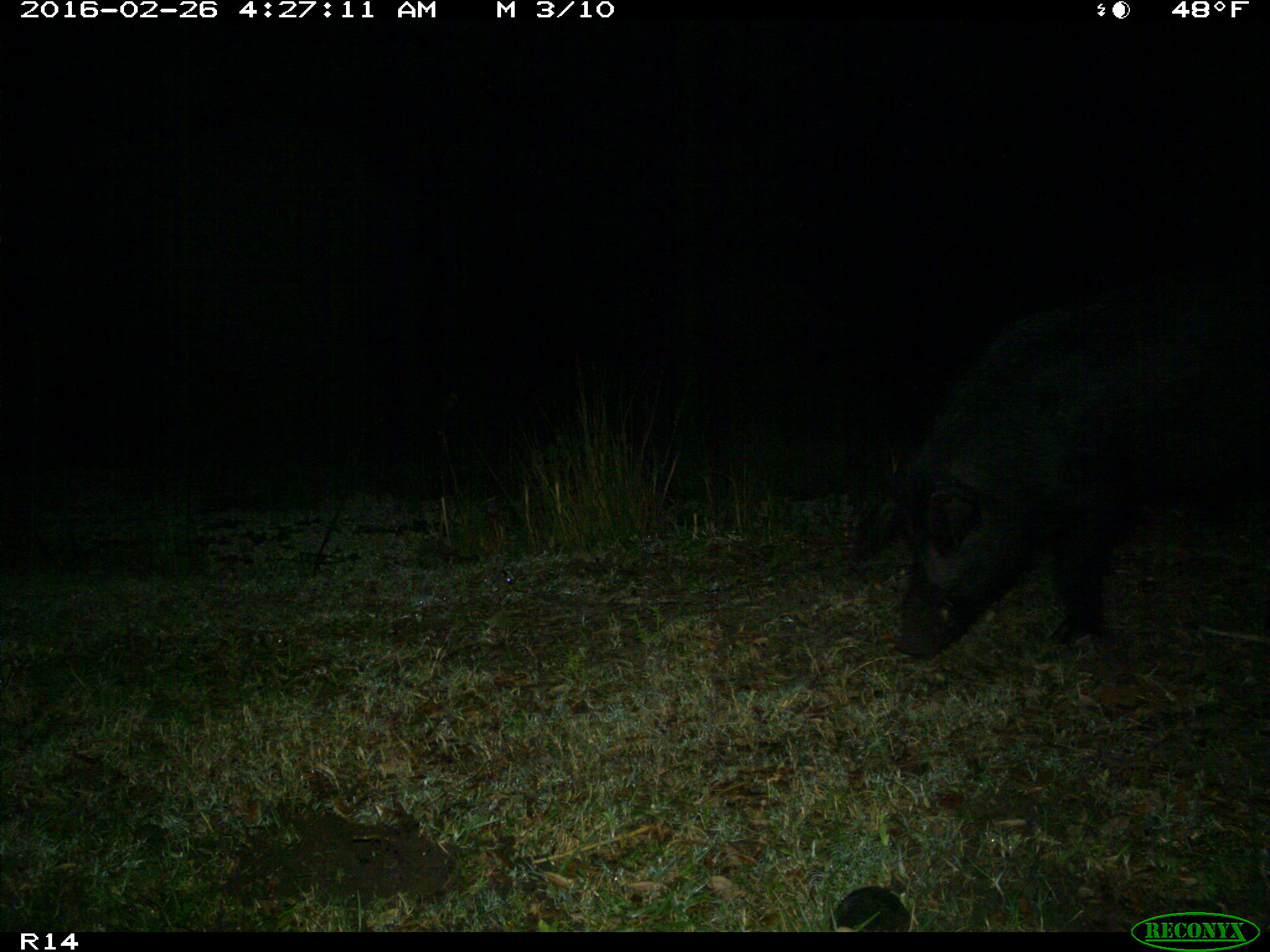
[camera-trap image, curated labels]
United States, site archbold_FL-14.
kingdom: Animalia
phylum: Chordata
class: Mammalia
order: Artiodactyla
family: Suidae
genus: Sus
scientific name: Sus scrofa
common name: wild boar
Sus scrofa (wild boar).